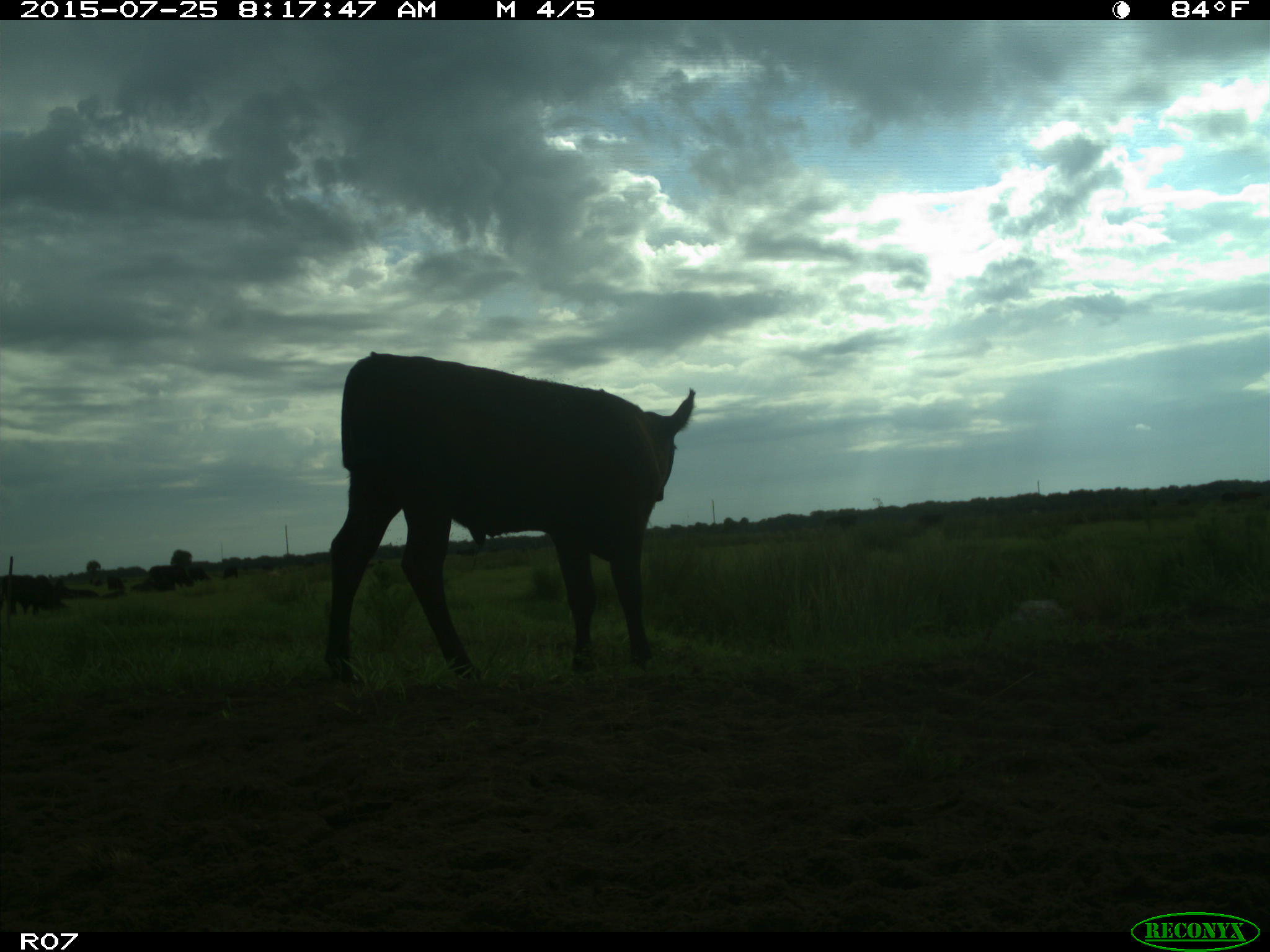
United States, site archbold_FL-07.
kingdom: Animalia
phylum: Chordata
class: Mammalia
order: Artiodactyla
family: Bovidae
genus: Bos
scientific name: Bos taurus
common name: domestic cow